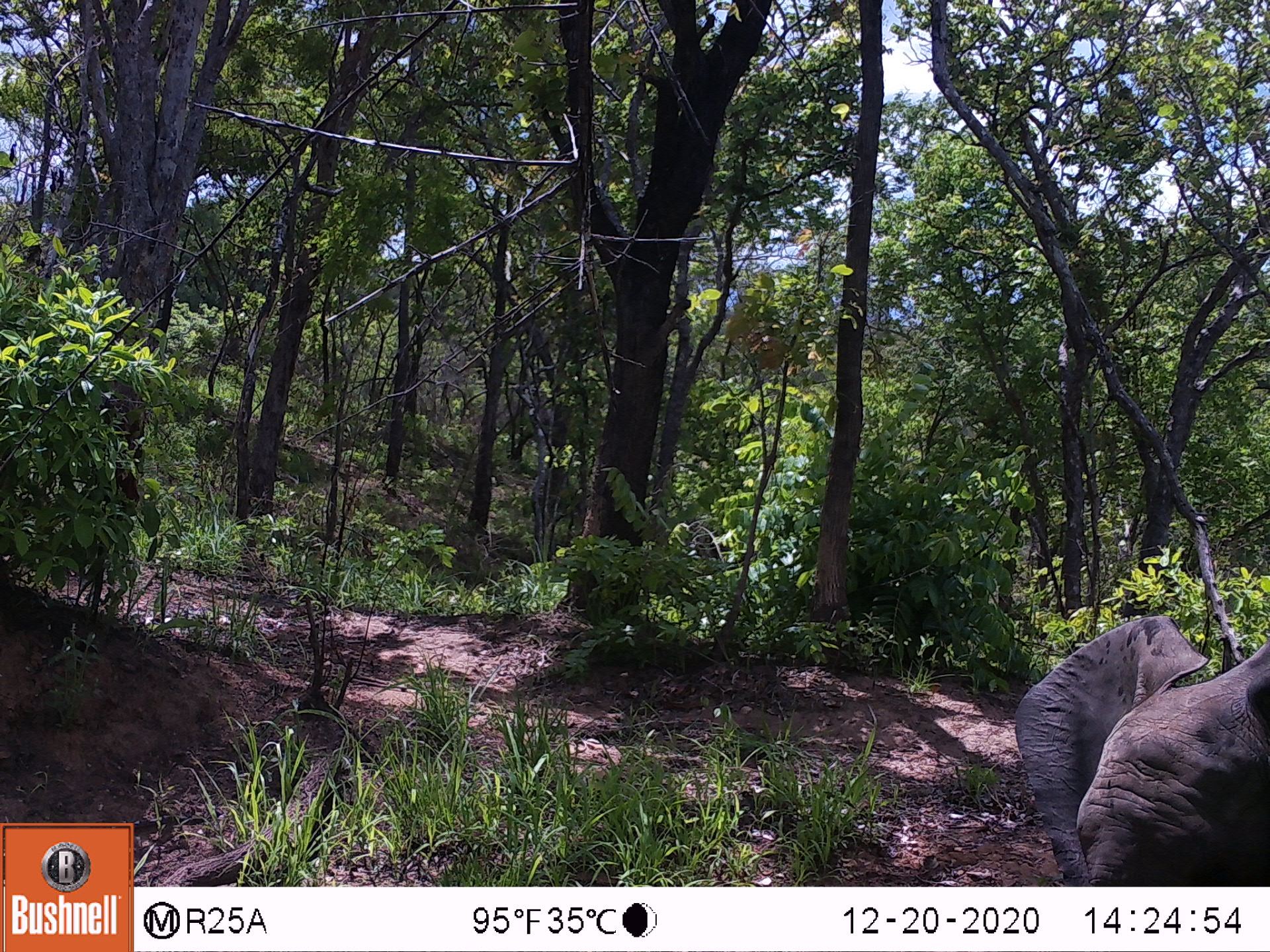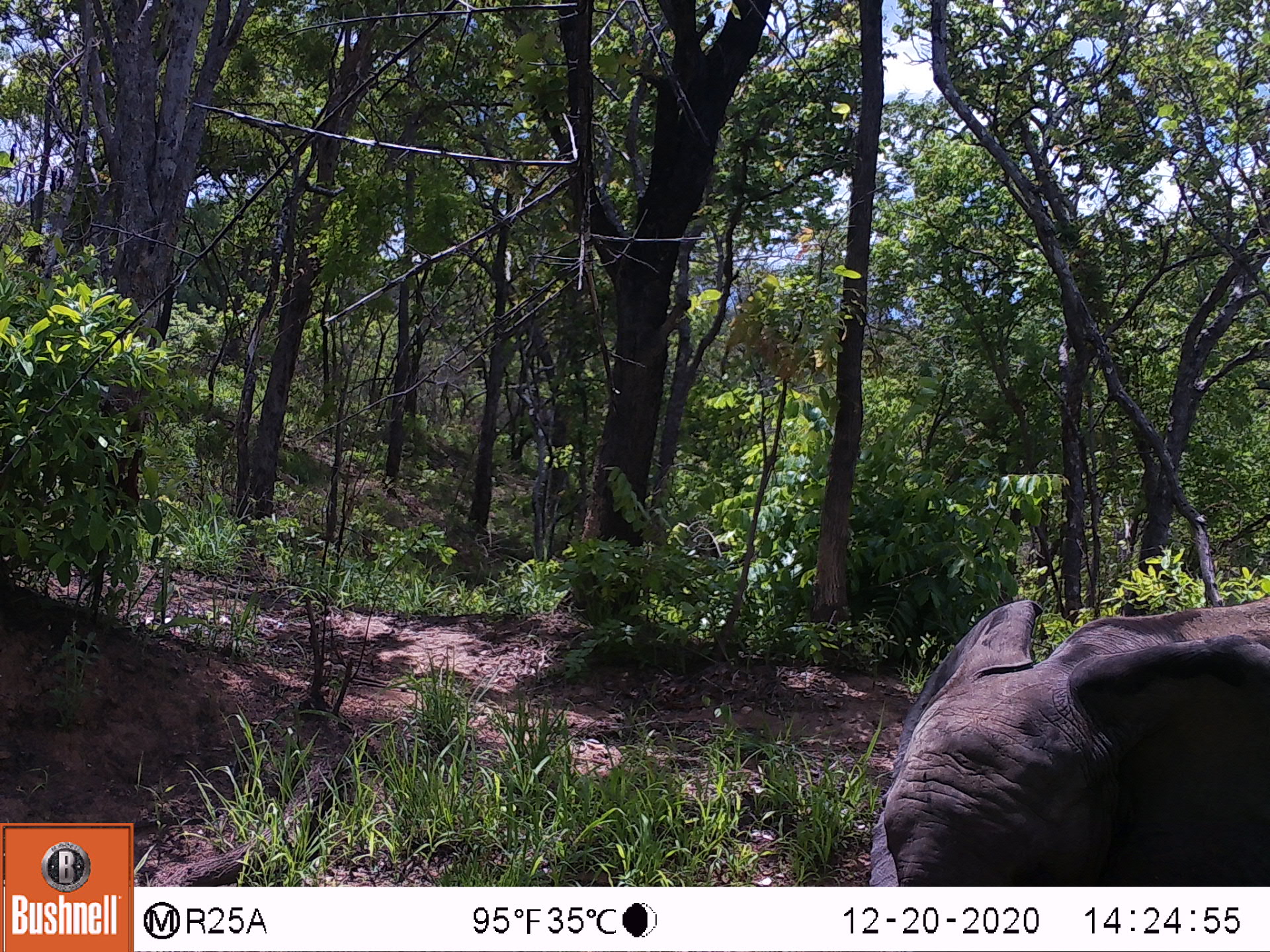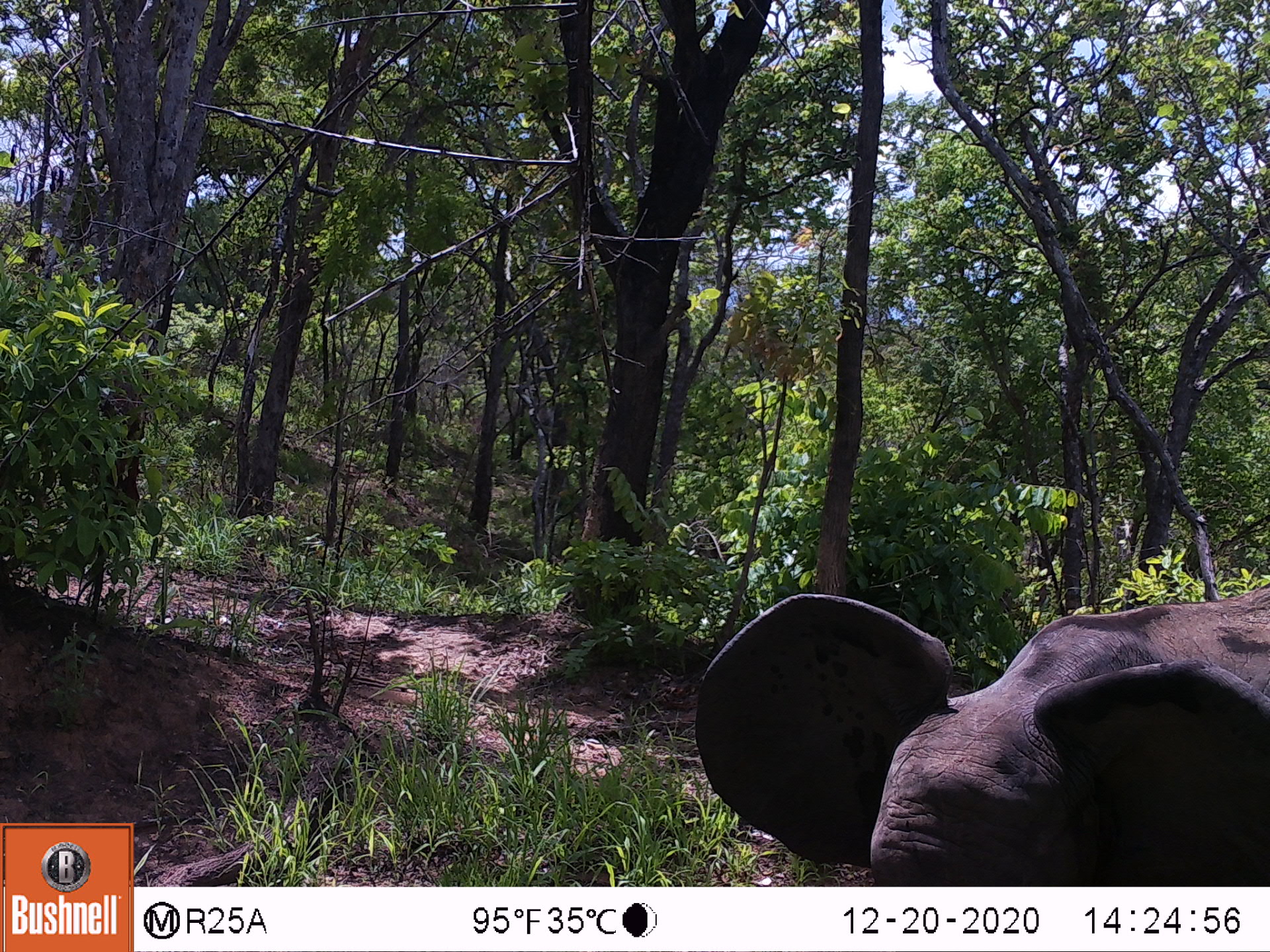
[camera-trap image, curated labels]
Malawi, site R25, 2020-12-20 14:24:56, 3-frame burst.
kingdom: Animalia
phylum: Chordata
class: Mammalia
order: Proboscidea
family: Elephantidae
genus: Loxodonta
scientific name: Loxodonta africana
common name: african savanna elephant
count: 1